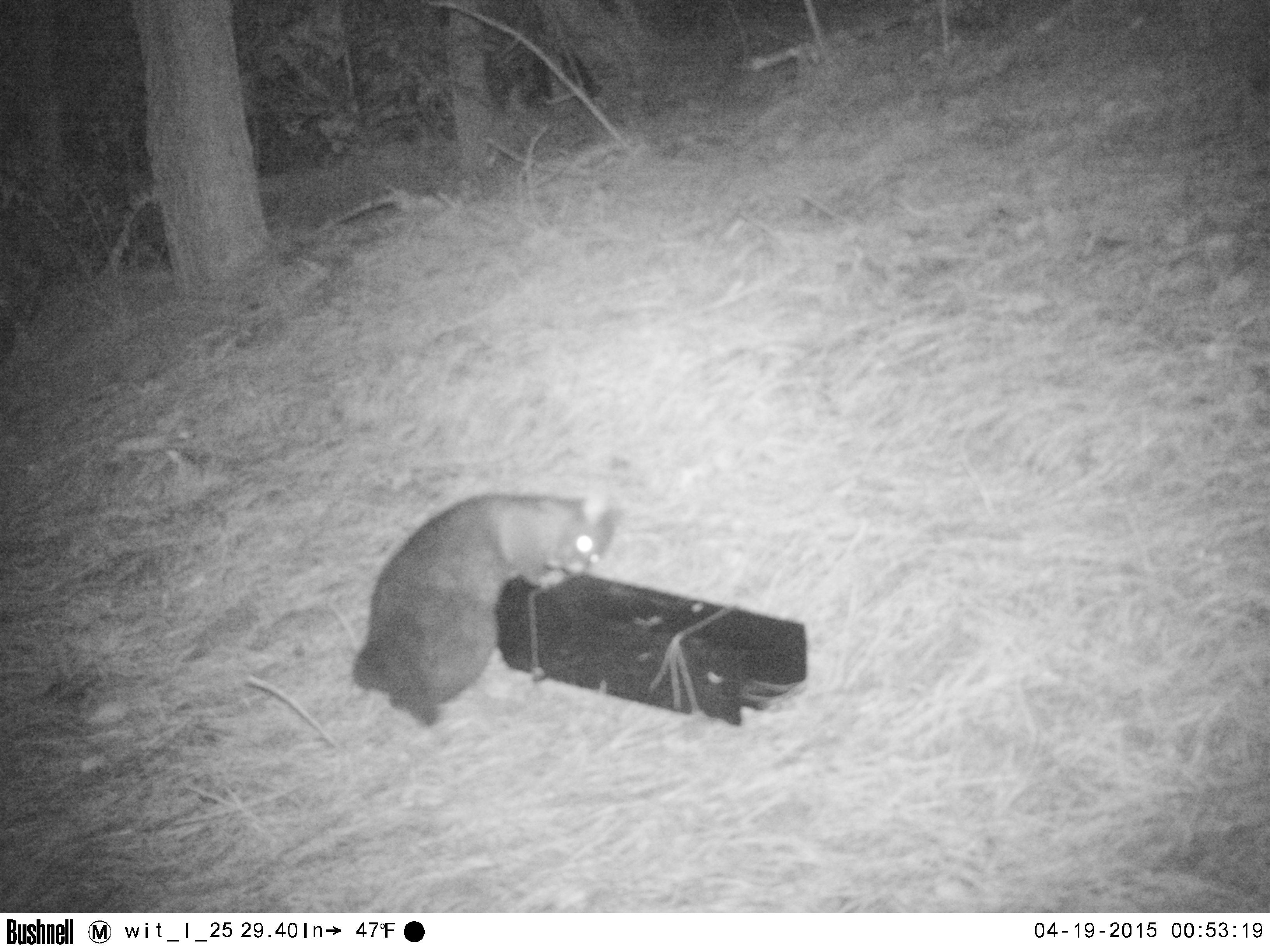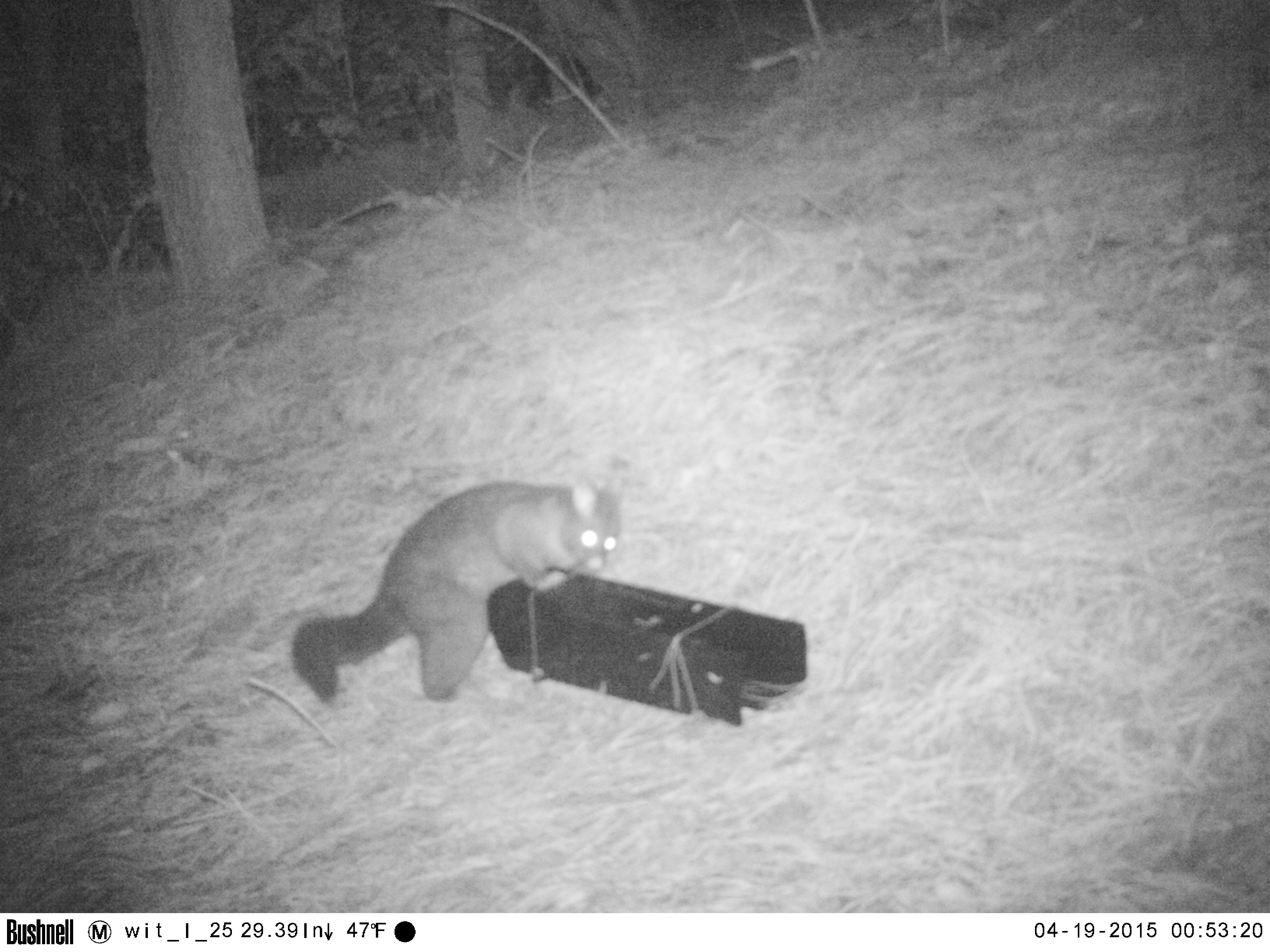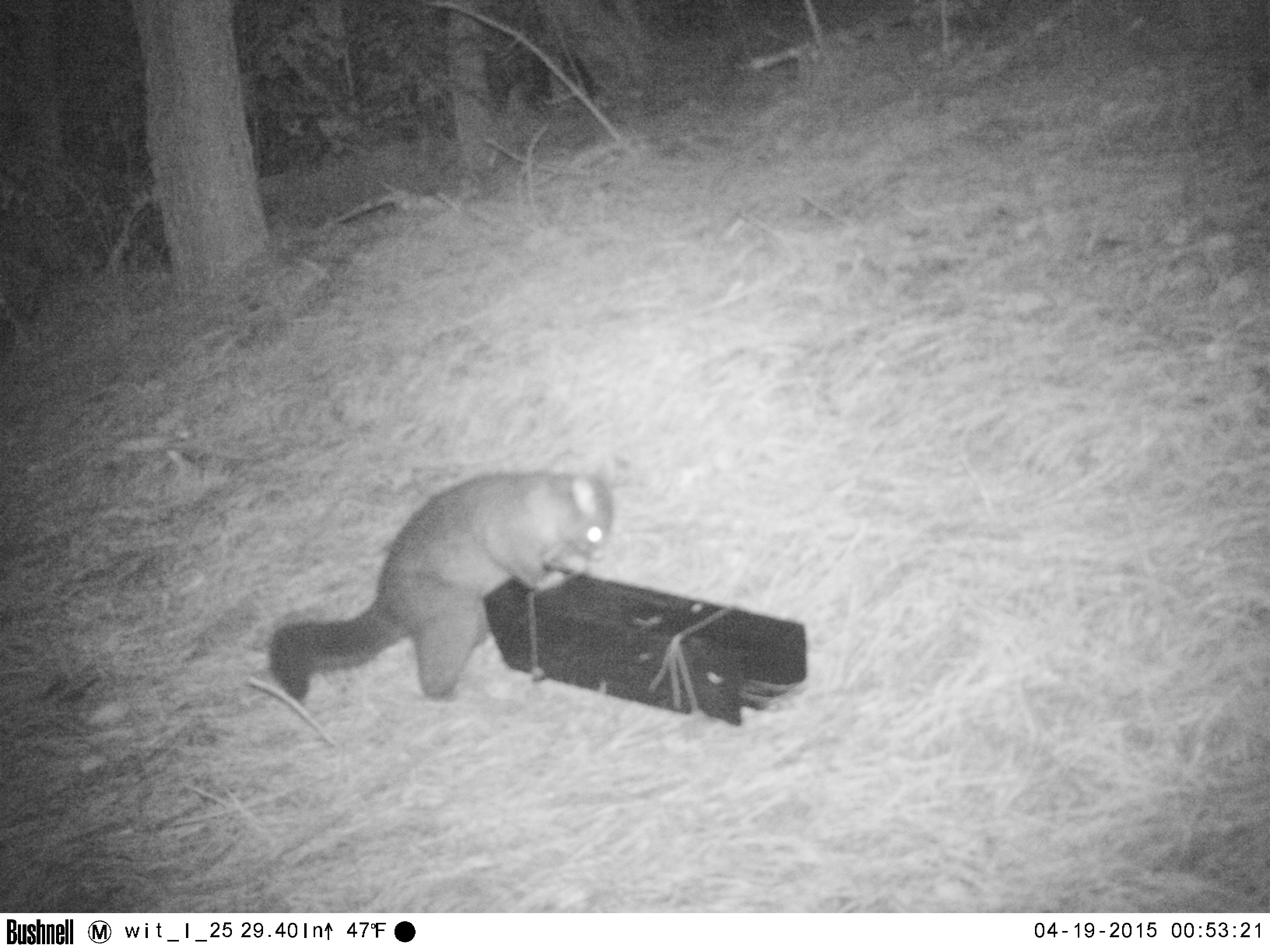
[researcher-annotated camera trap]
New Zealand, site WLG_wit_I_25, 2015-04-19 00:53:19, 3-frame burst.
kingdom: Animalia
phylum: Chordata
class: Mammalia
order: Diprotodontia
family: Phalangeridae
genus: Trichosurus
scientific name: Trichosurus vulpecula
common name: common brushtail possum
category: possum